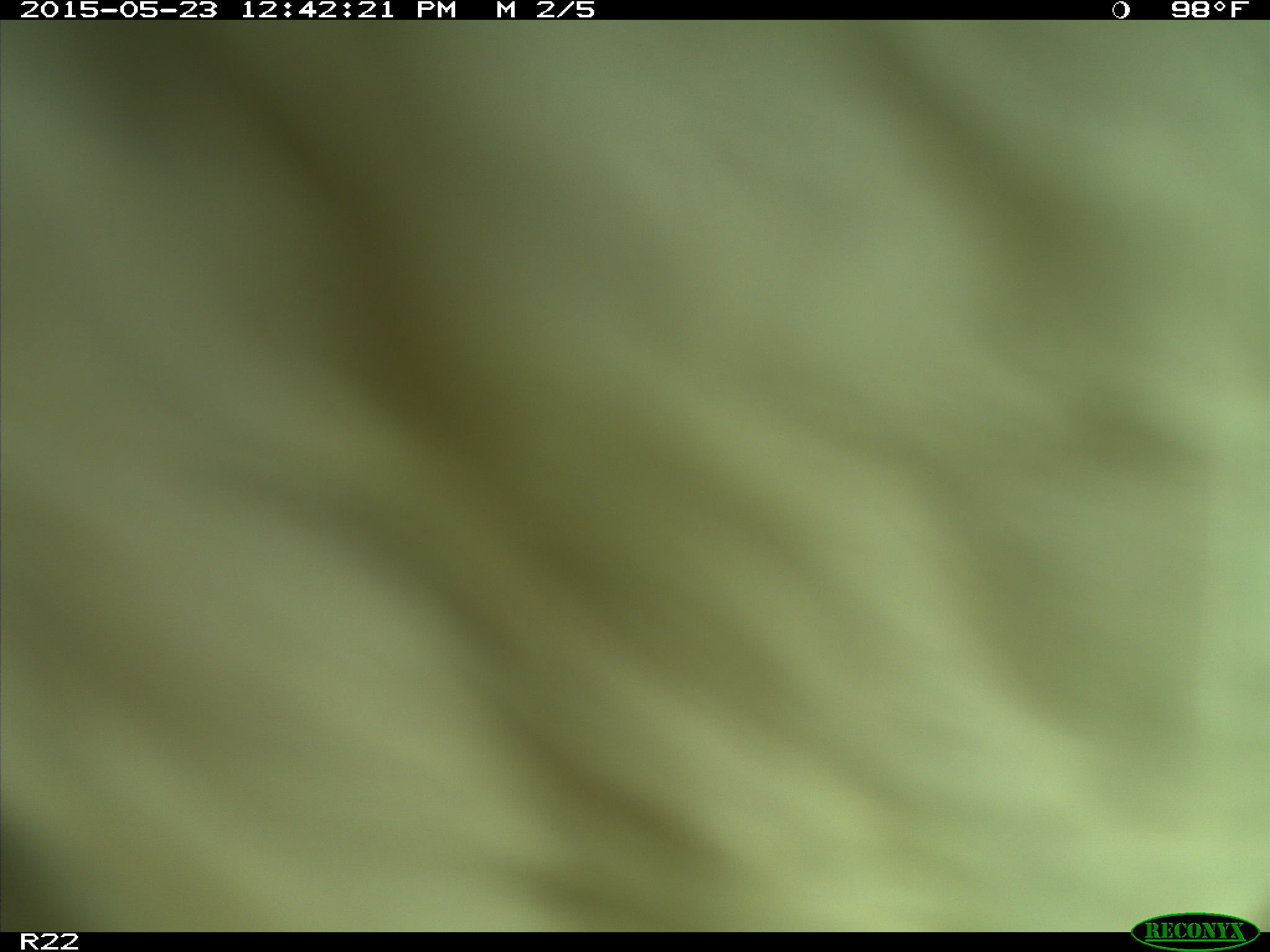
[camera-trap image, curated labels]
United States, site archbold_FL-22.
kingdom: Animalia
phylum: Chordata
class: Mammalia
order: Artiodactyla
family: Bovidae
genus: Bos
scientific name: Bos taurus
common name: domestic cow